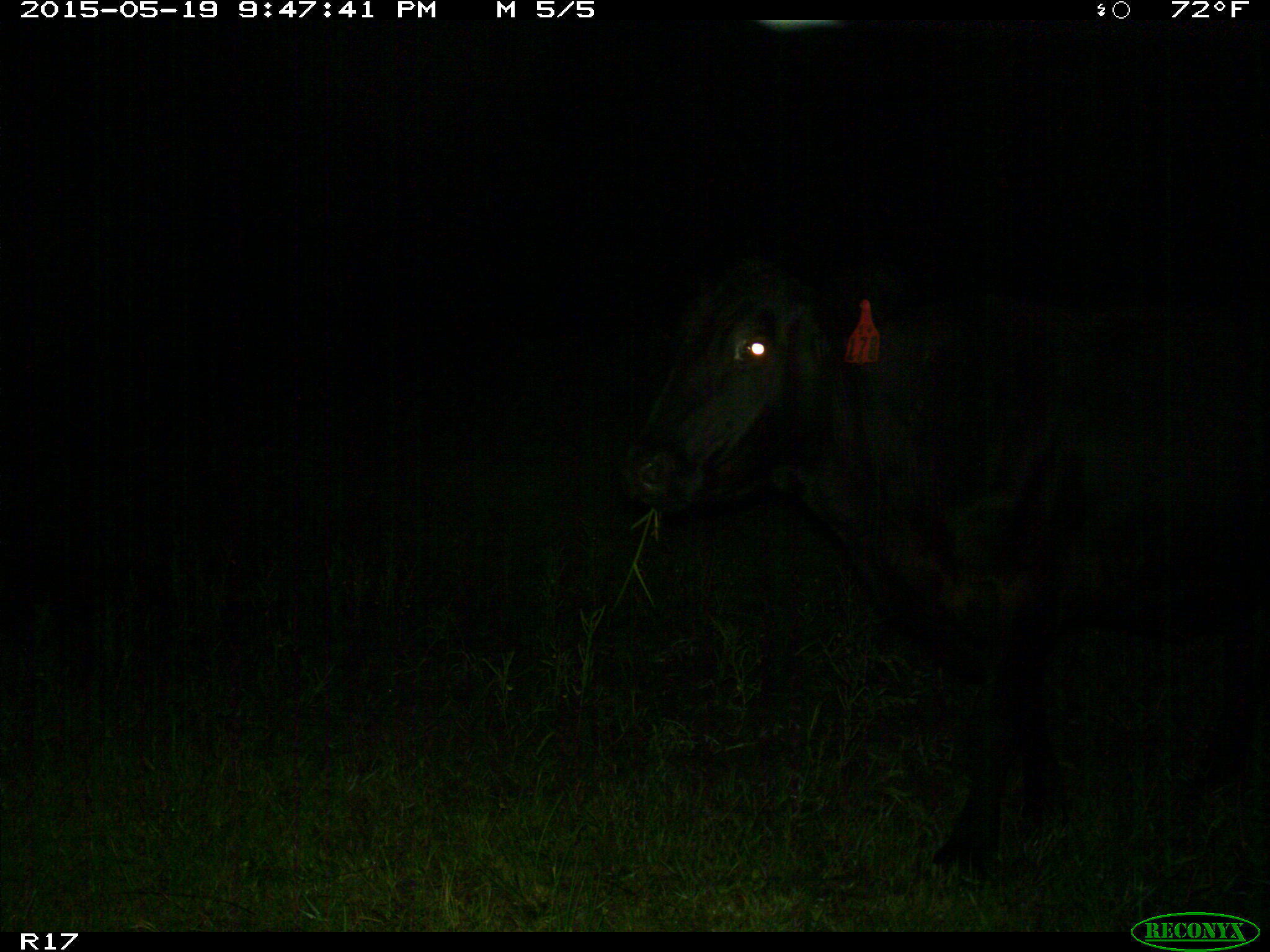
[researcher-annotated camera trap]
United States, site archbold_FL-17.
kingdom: Animalia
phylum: Chordata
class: Mammalia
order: Artiodactyla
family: Bovidae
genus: Bos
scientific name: Bos taurus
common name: domestic cow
Bos taurus (domestic cow).